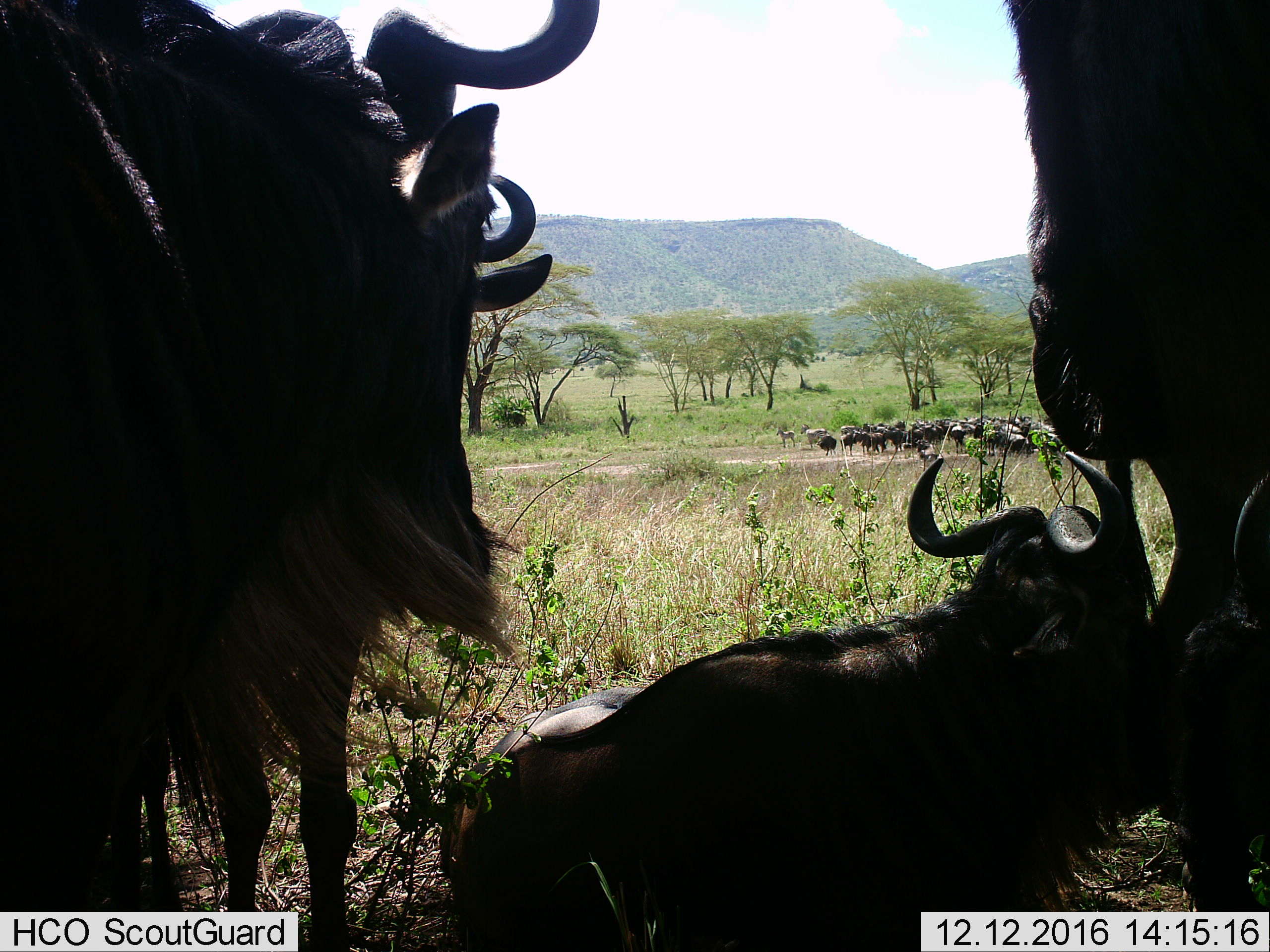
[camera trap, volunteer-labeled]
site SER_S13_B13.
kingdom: Animalia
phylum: Chordata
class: Mammalia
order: Artiodactyla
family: Bovidae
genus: Connochaetes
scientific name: Connochaetes taurinus taurinus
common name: blue wildebeest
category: wildebeestblue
Wildebeestblue (blue wildebeest) (Connochaetes taurinus taurinus), count 11-50. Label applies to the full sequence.